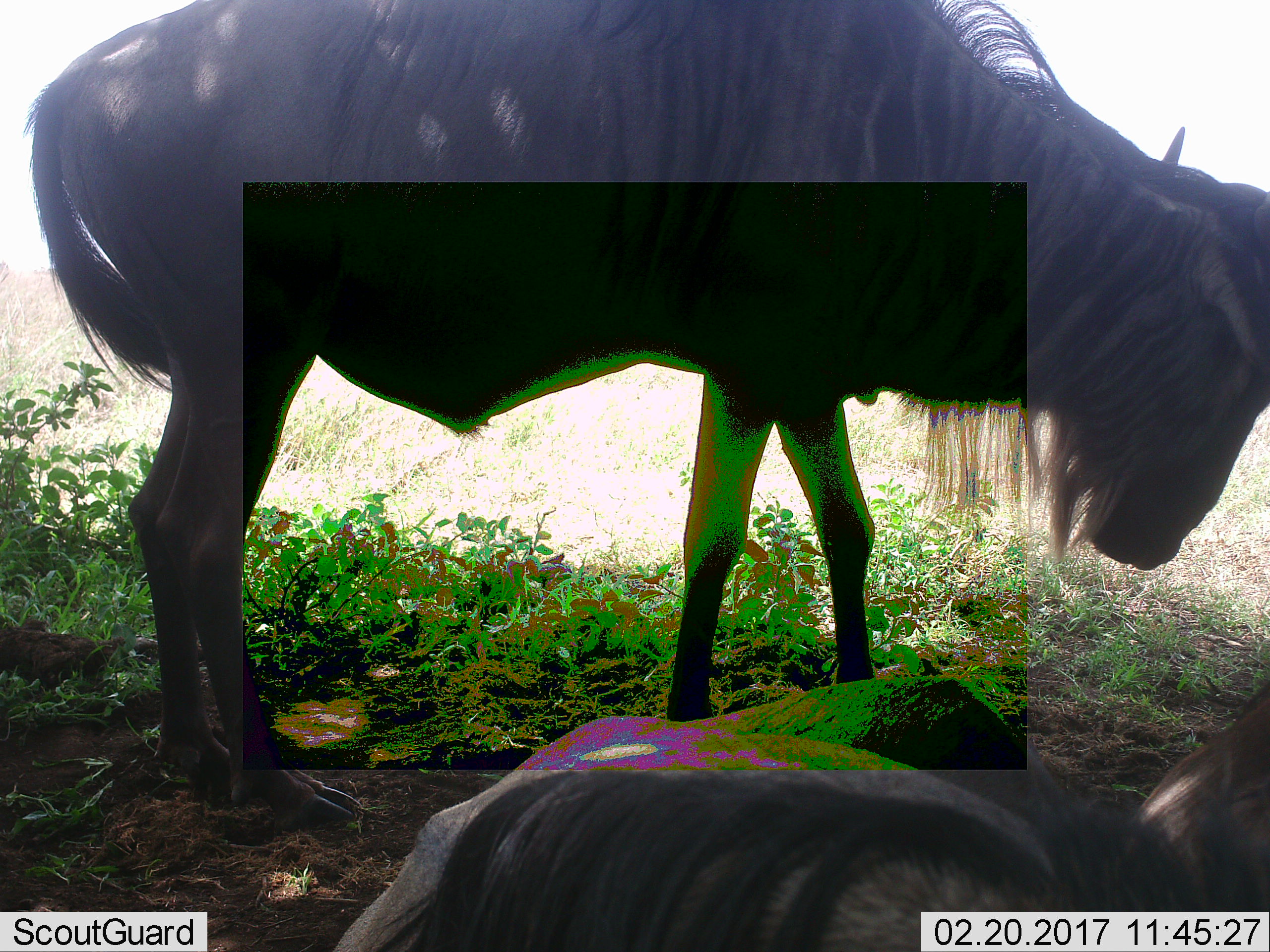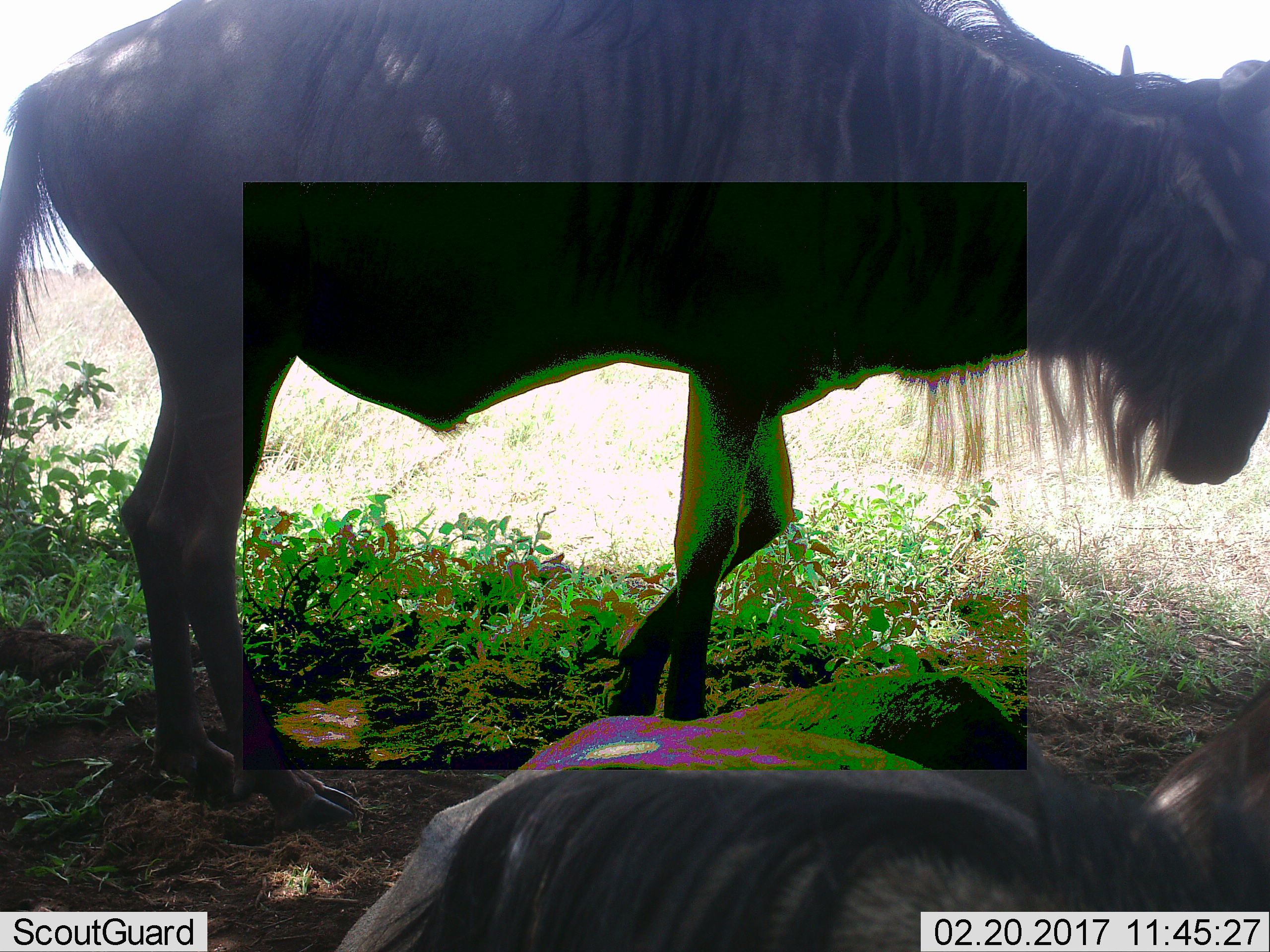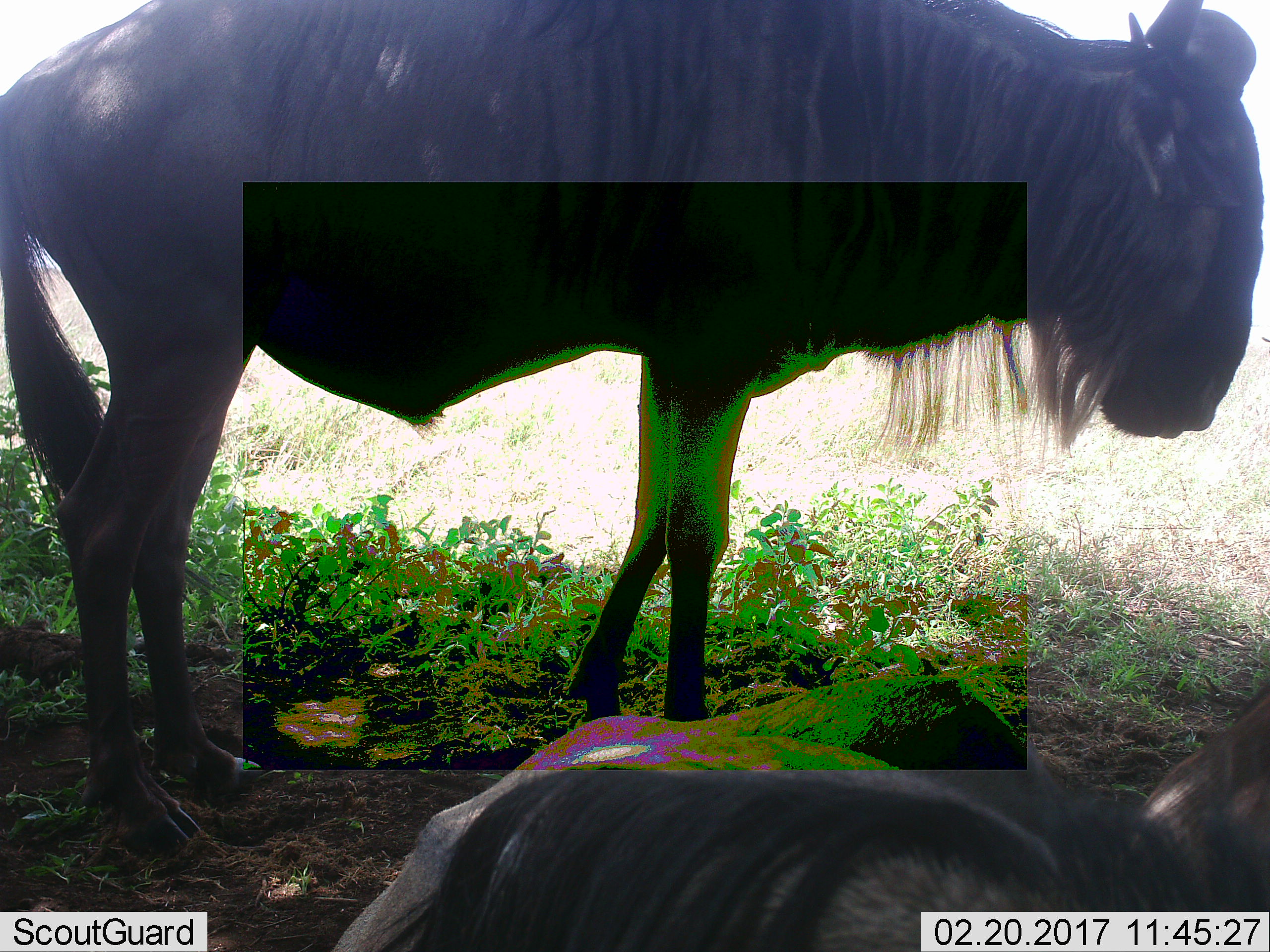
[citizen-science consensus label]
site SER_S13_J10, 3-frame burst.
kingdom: Animalia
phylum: Chordata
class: Mammalia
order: Artiodactyla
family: Bovidae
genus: Connochaetes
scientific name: Connochaetes taurinus taurinus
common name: blue wildebeest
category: wildebeestblue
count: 2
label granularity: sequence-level